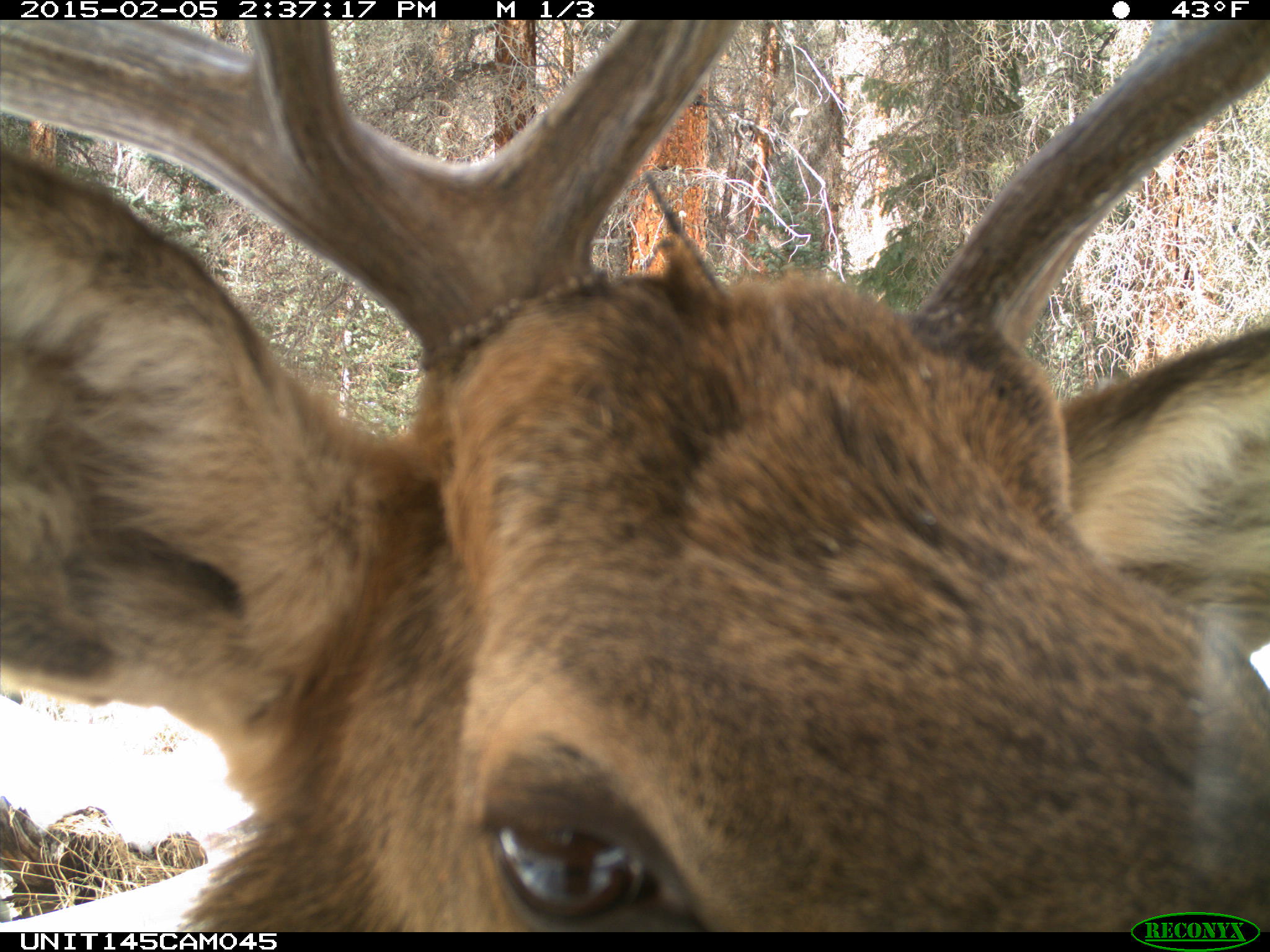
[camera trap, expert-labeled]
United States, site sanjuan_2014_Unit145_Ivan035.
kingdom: Animalia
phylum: Chordata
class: Mammalia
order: Artiodactyla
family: Cervidae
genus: Cervus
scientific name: Cervus elaphus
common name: red deer